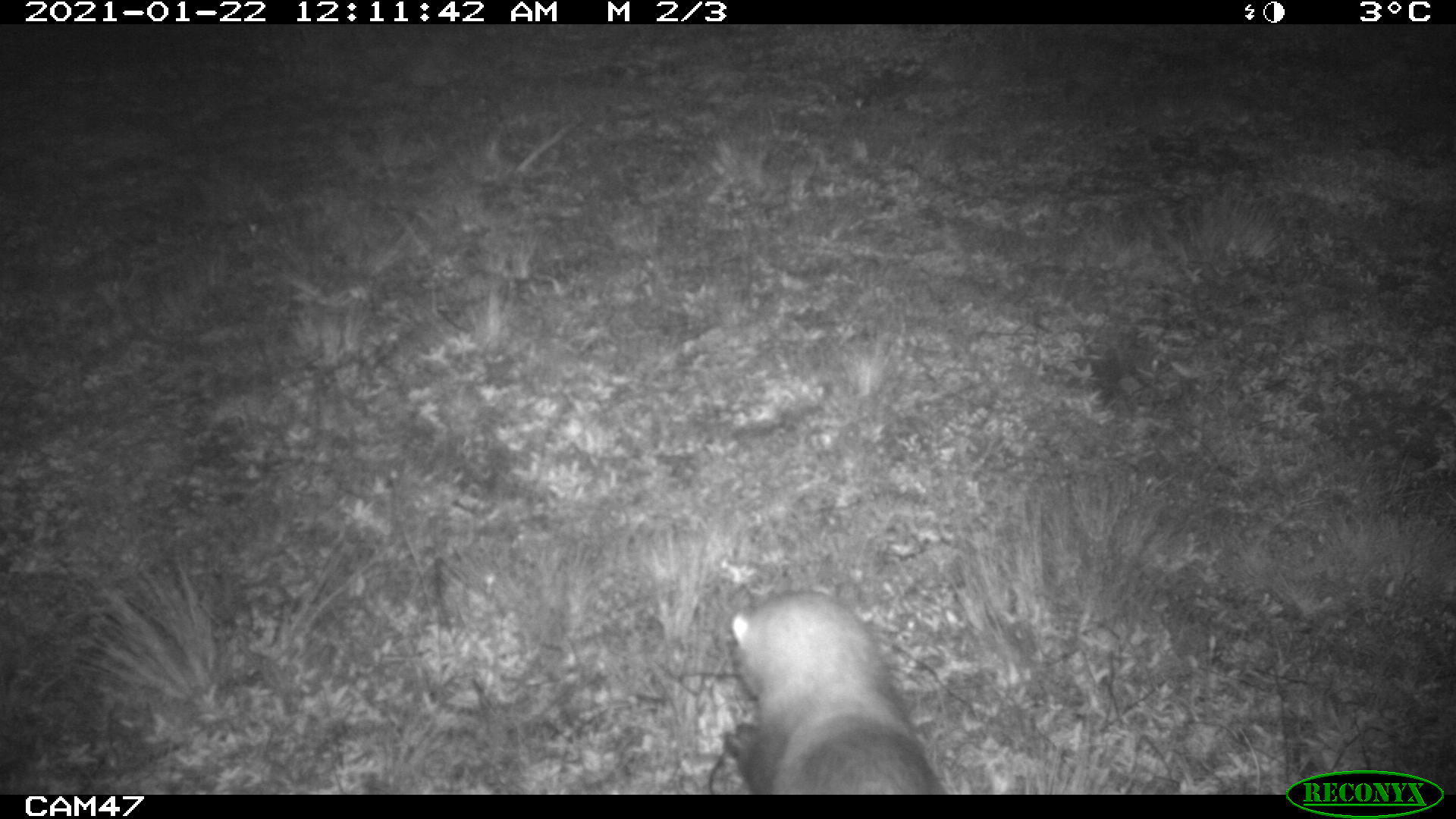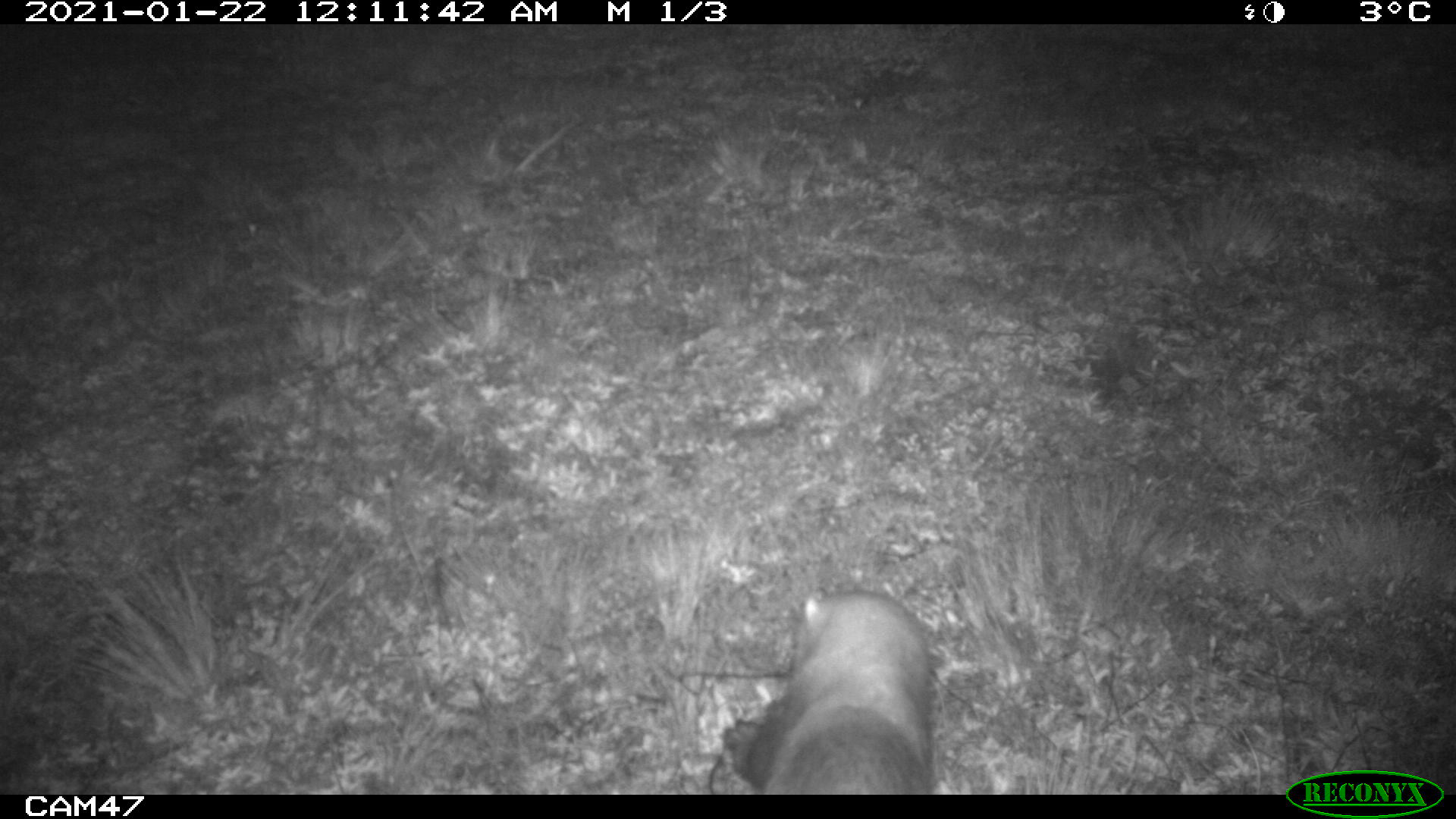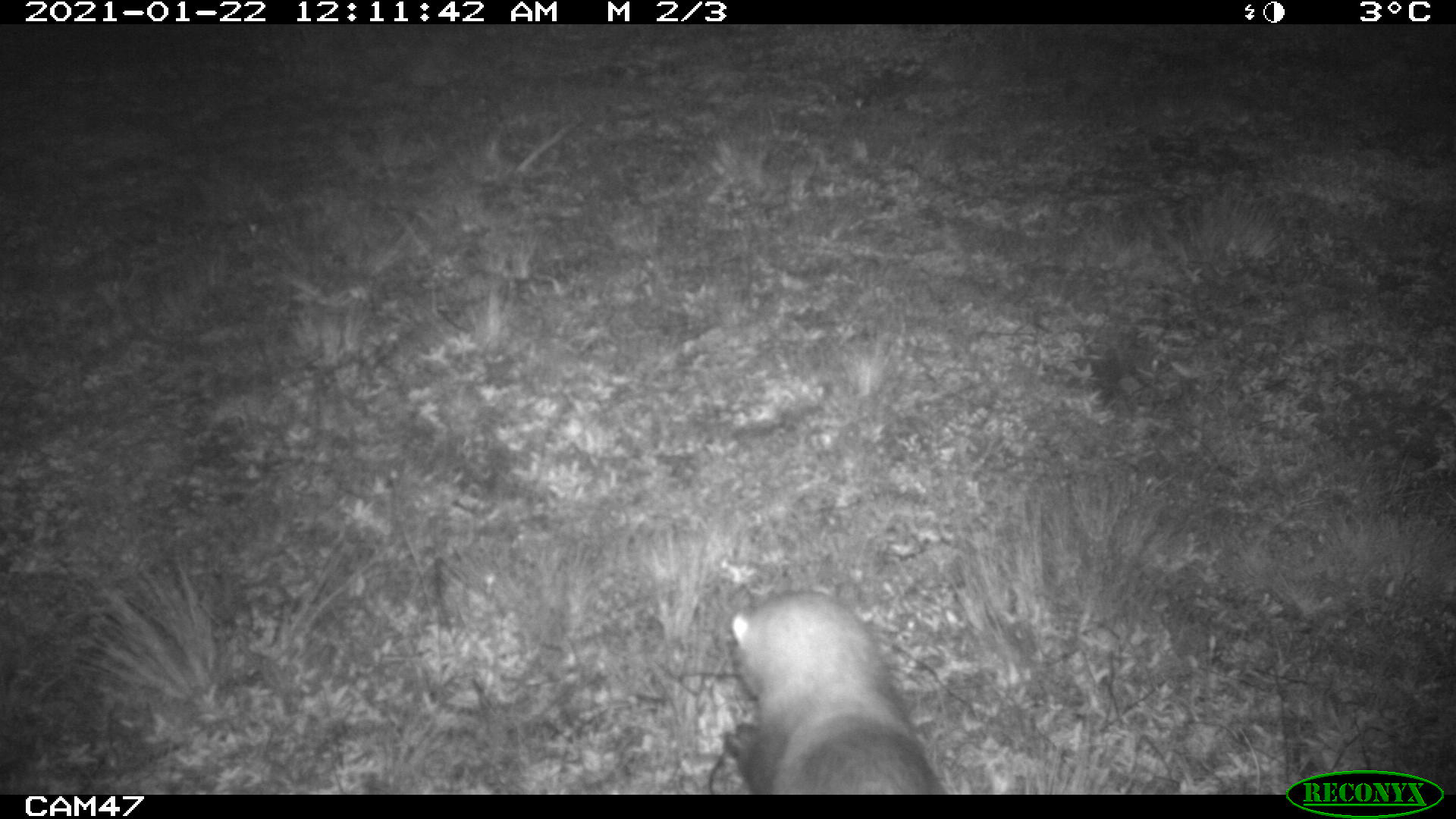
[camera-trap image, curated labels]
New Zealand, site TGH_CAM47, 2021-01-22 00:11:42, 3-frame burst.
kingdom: Animalia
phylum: Chordata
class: Mammalia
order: Carnivora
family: Mustelidae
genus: Mustela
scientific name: Mustela furo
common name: ferret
Ferret (Mustela furo).